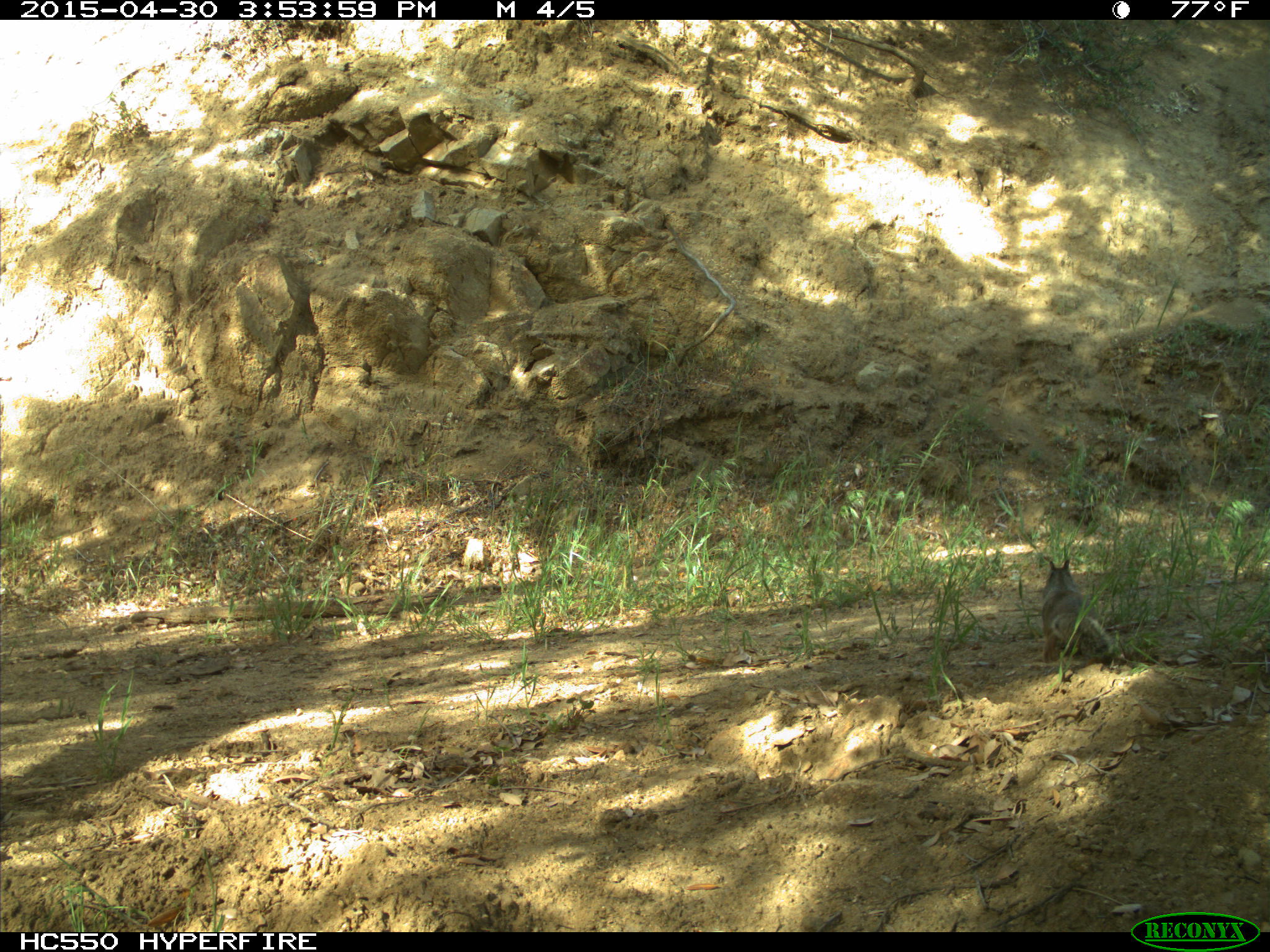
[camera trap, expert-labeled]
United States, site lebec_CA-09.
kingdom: Animalia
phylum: Chordata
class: Mammalia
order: Rodentia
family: Sciuridae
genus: Otospermophilus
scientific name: Otospermophilus beecheyi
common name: california ground squirrel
Otospermophilus beecheyi (california ground squirrel).